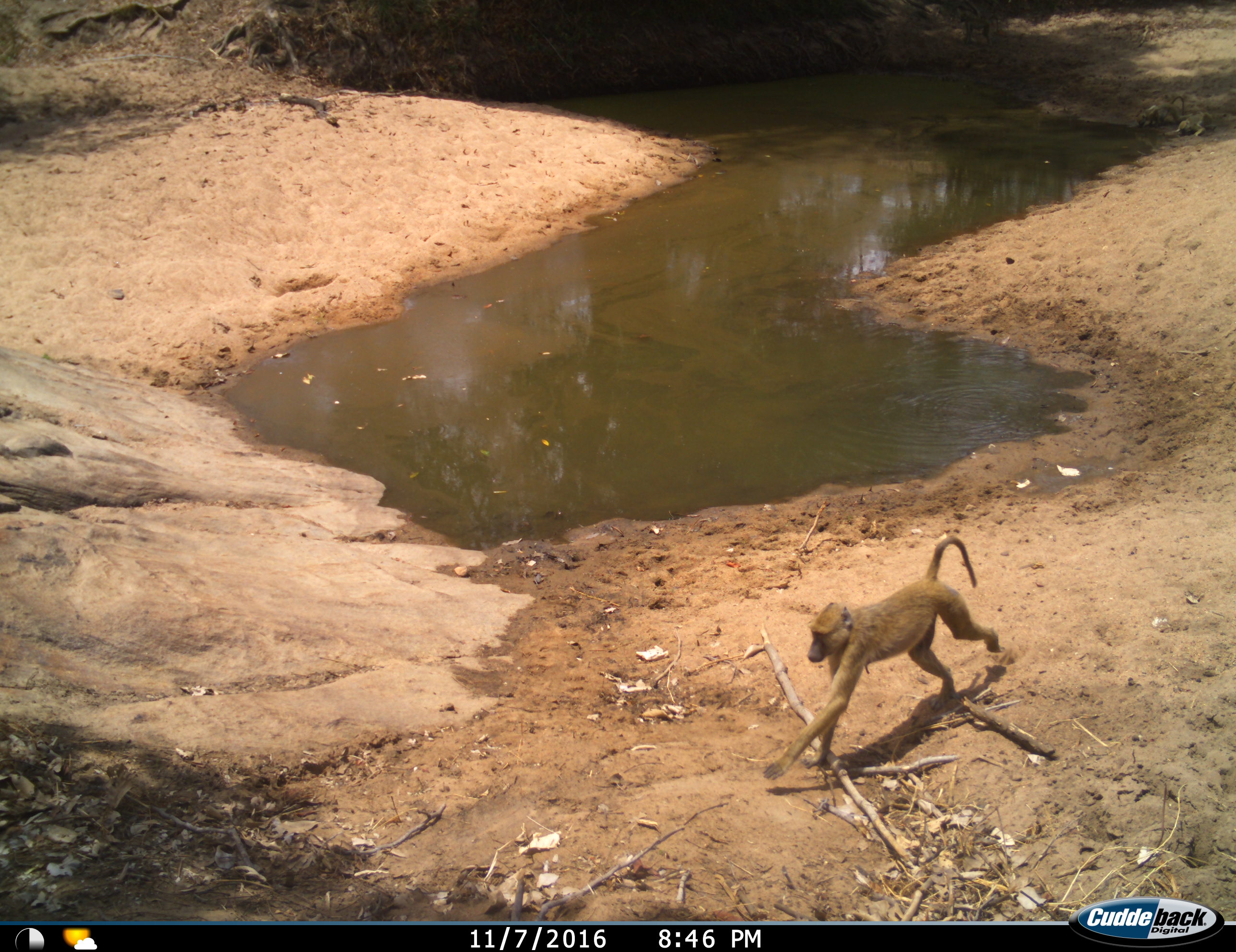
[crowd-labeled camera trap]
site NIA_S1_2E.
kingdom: Animalia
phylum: Chordata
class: Mammalia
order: Primates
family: Cercopithecidae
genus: Papio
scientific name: Papio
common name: baboon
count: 1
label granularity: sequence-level